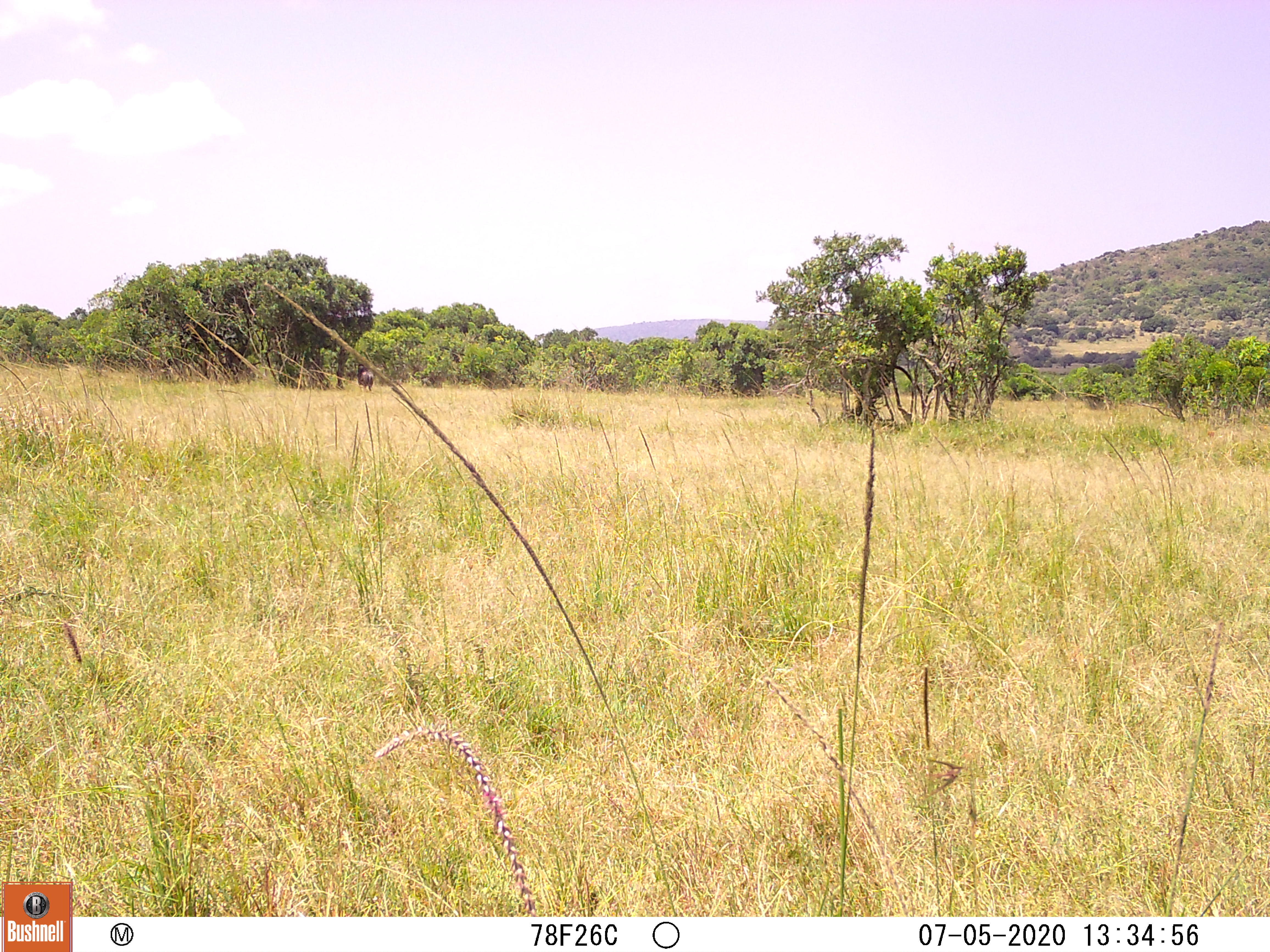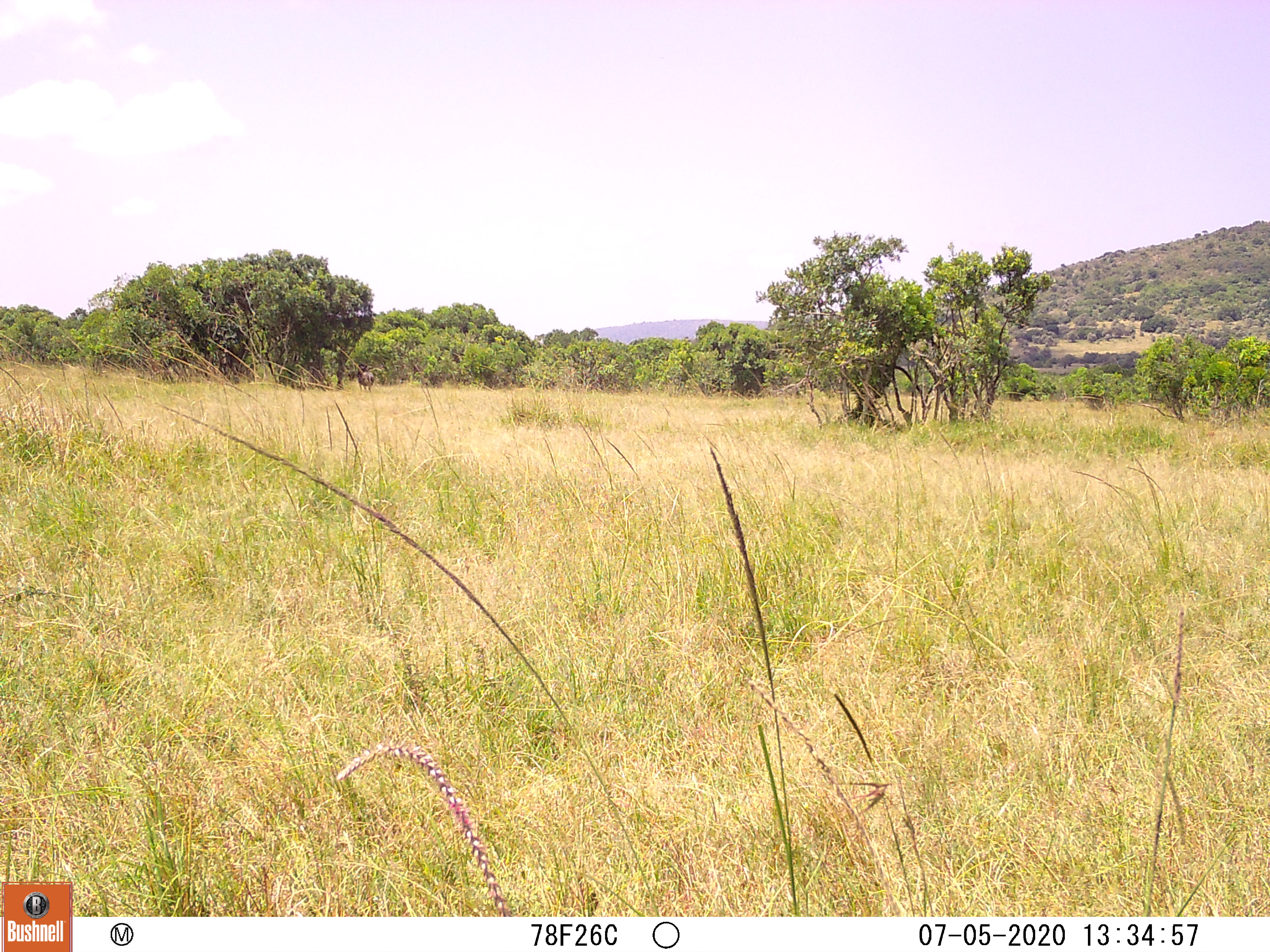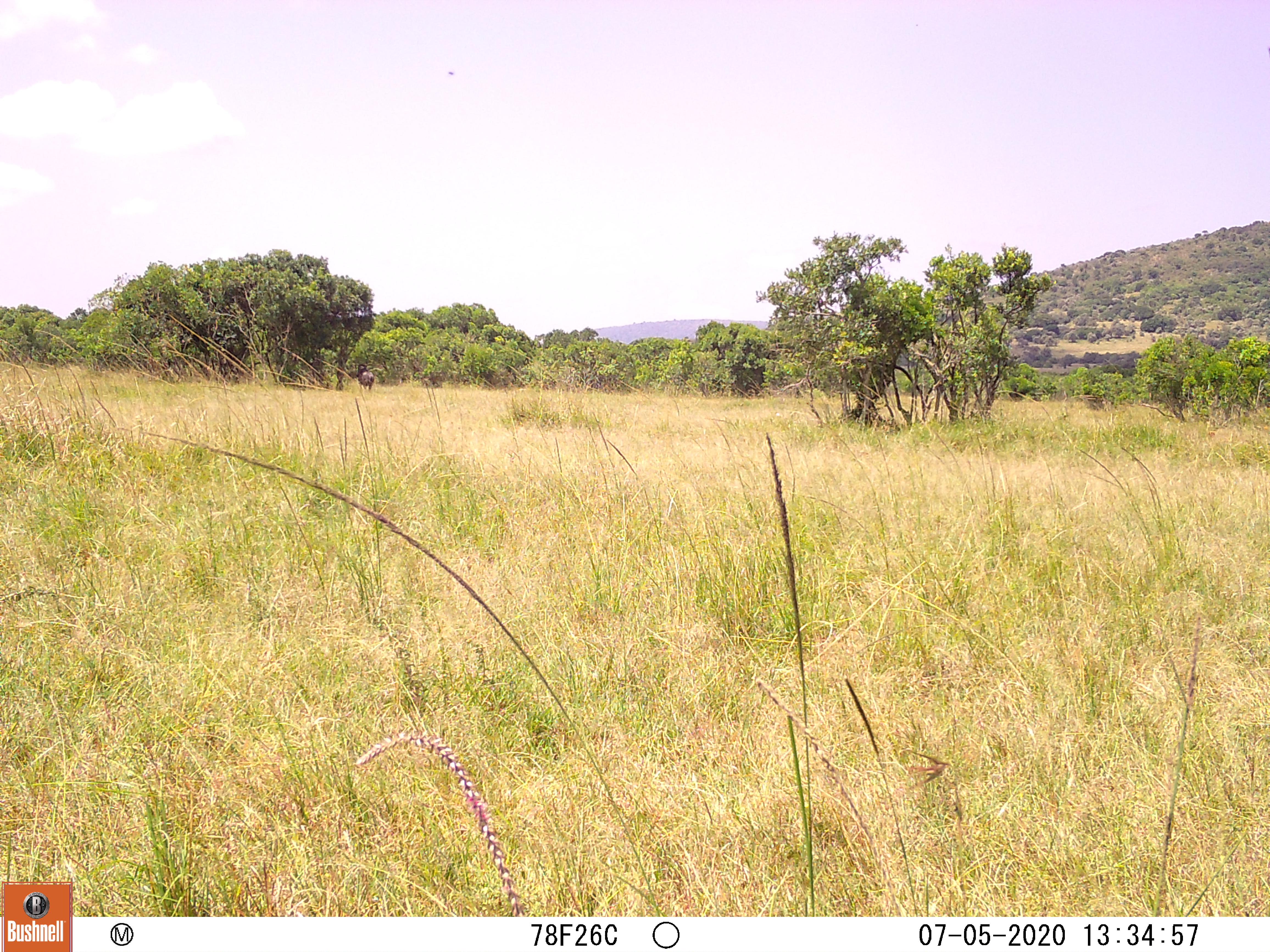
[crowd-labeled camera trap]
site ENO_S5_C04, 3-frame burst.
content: unidentified animal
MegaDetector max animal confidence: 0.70